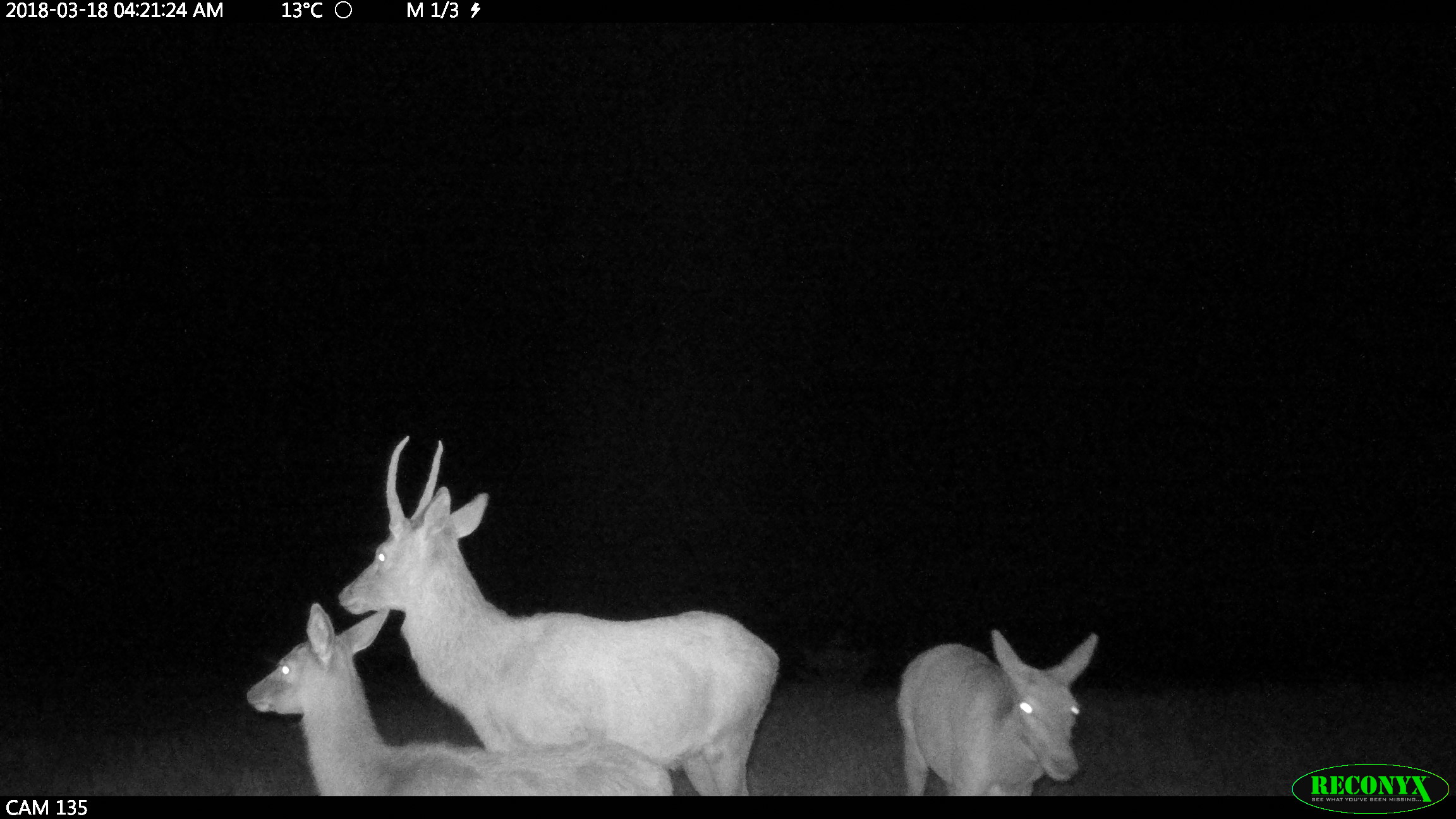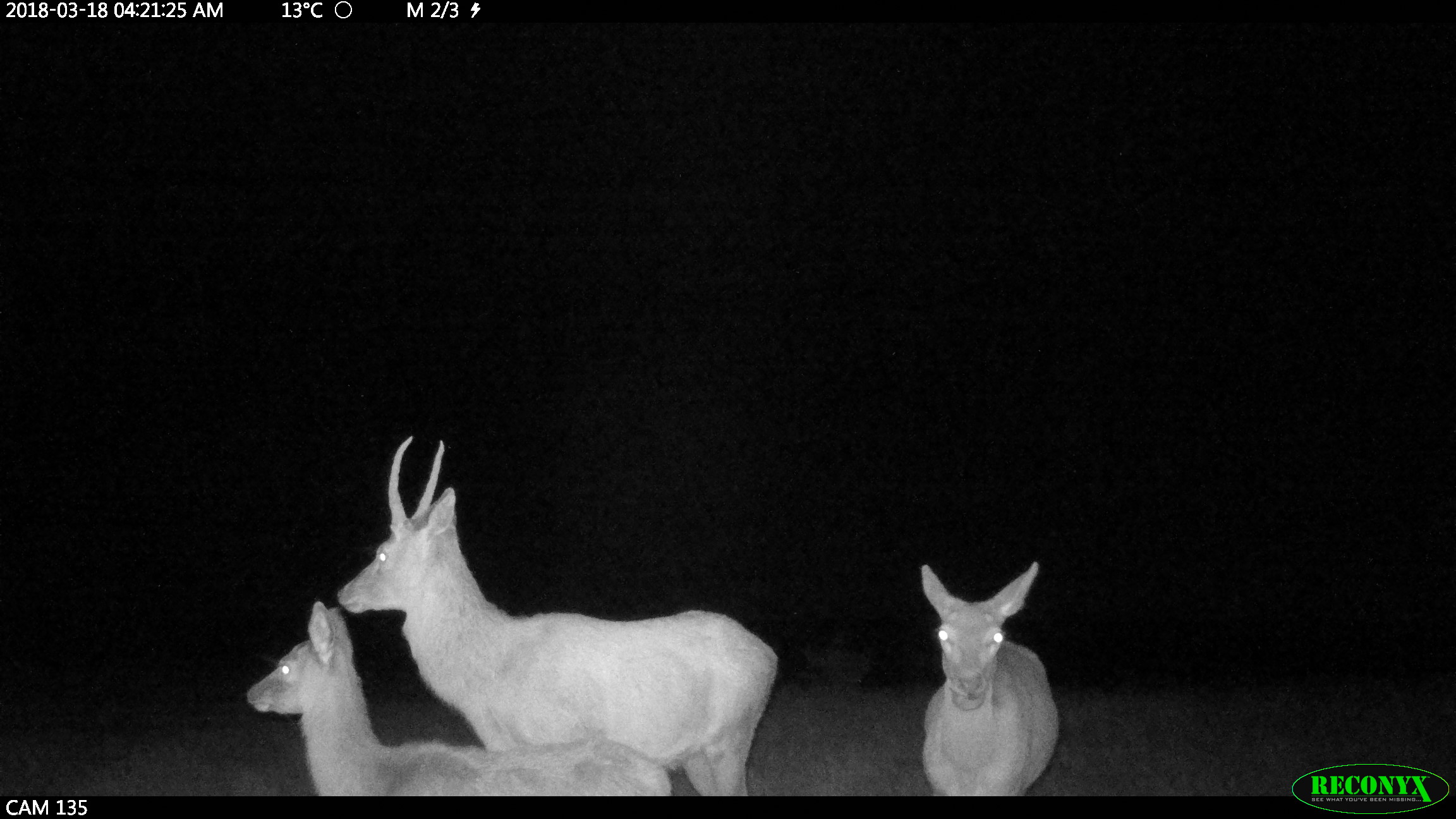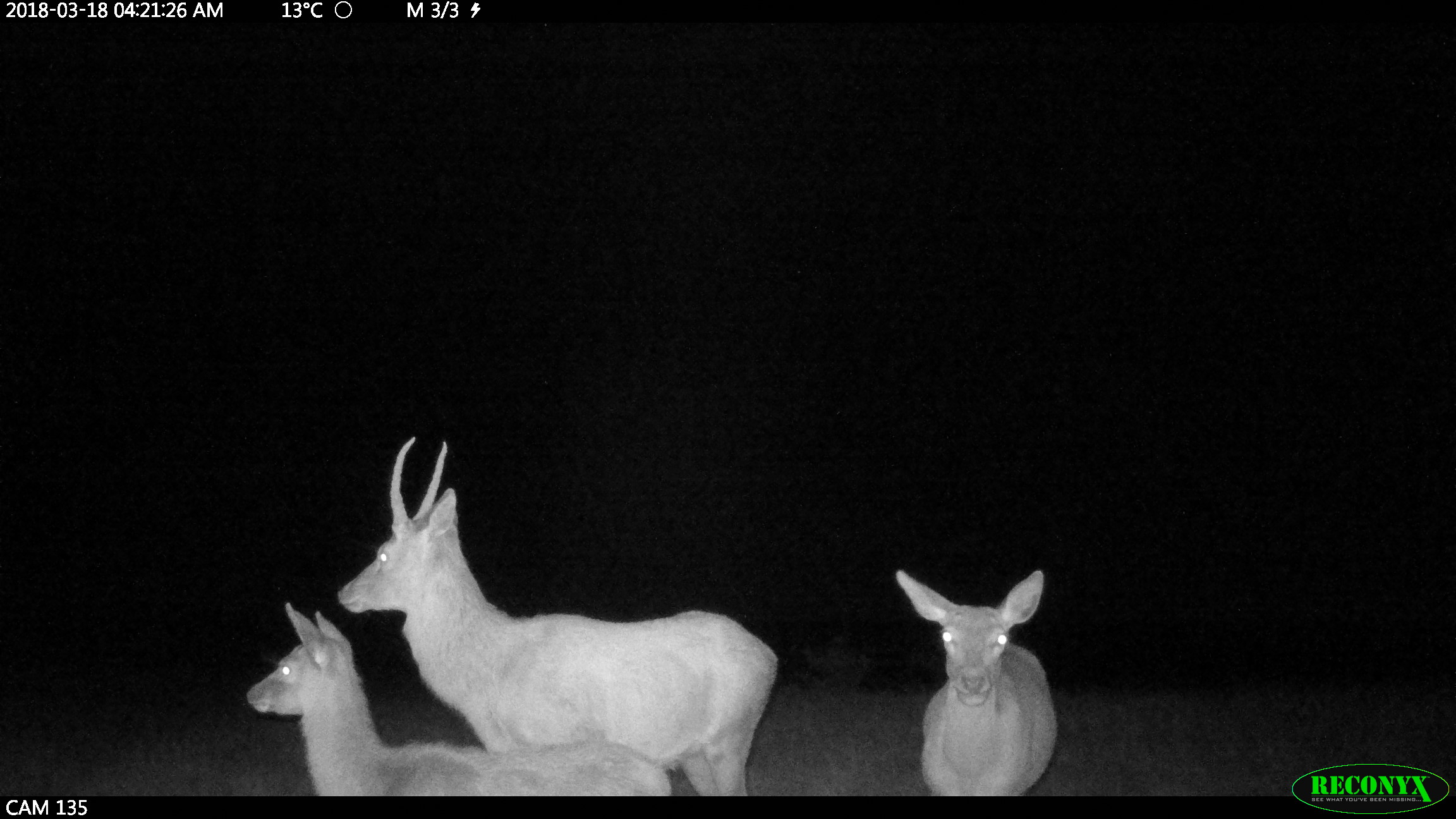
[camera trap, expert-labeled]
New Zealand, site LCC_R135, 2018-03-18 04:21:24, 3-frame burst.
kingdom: Animalia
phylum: Chordata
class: Mammalia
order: Artiodactyla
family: Cervidae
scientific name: Cervidae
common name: deer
Deer (Cervidae).